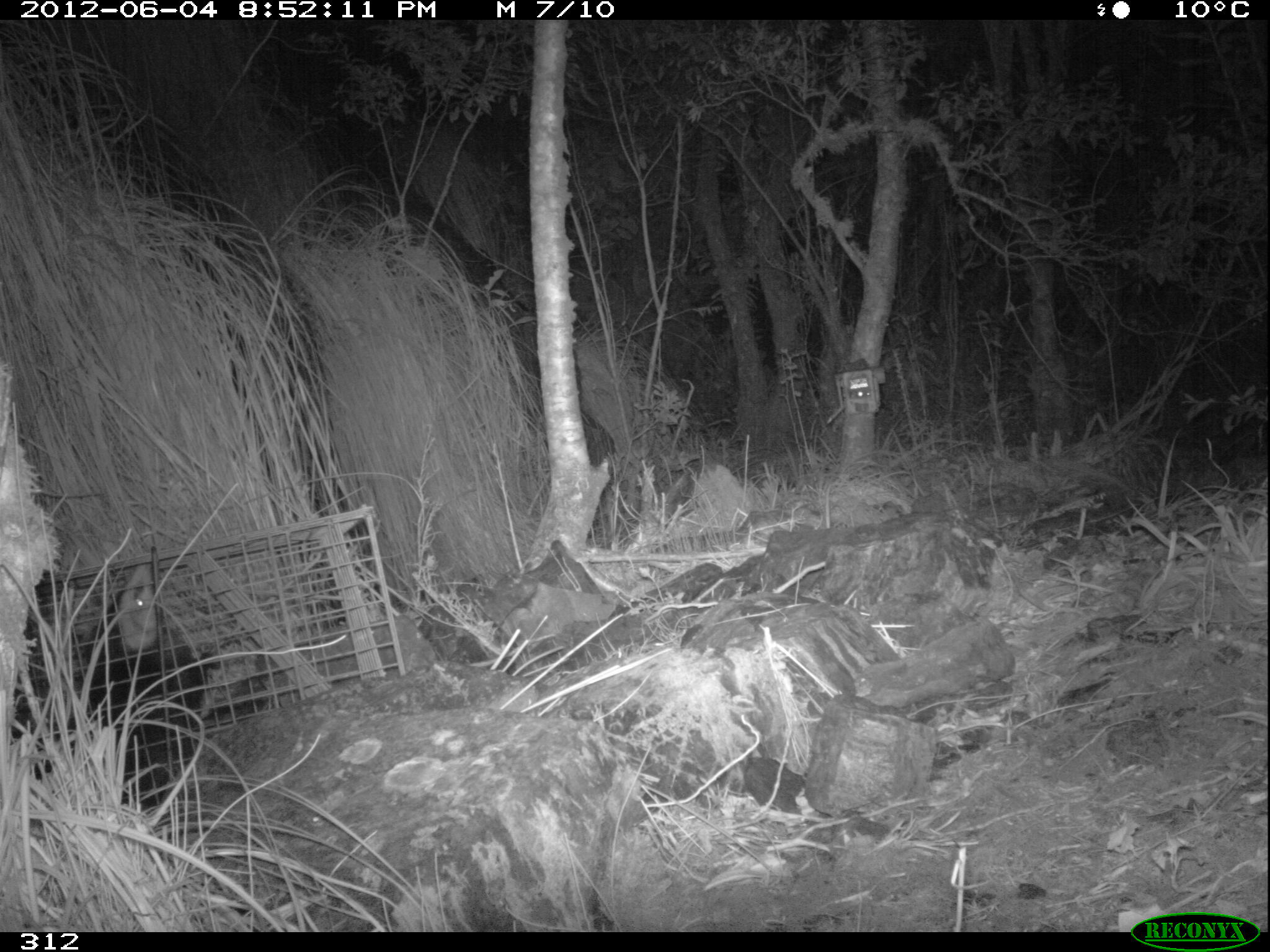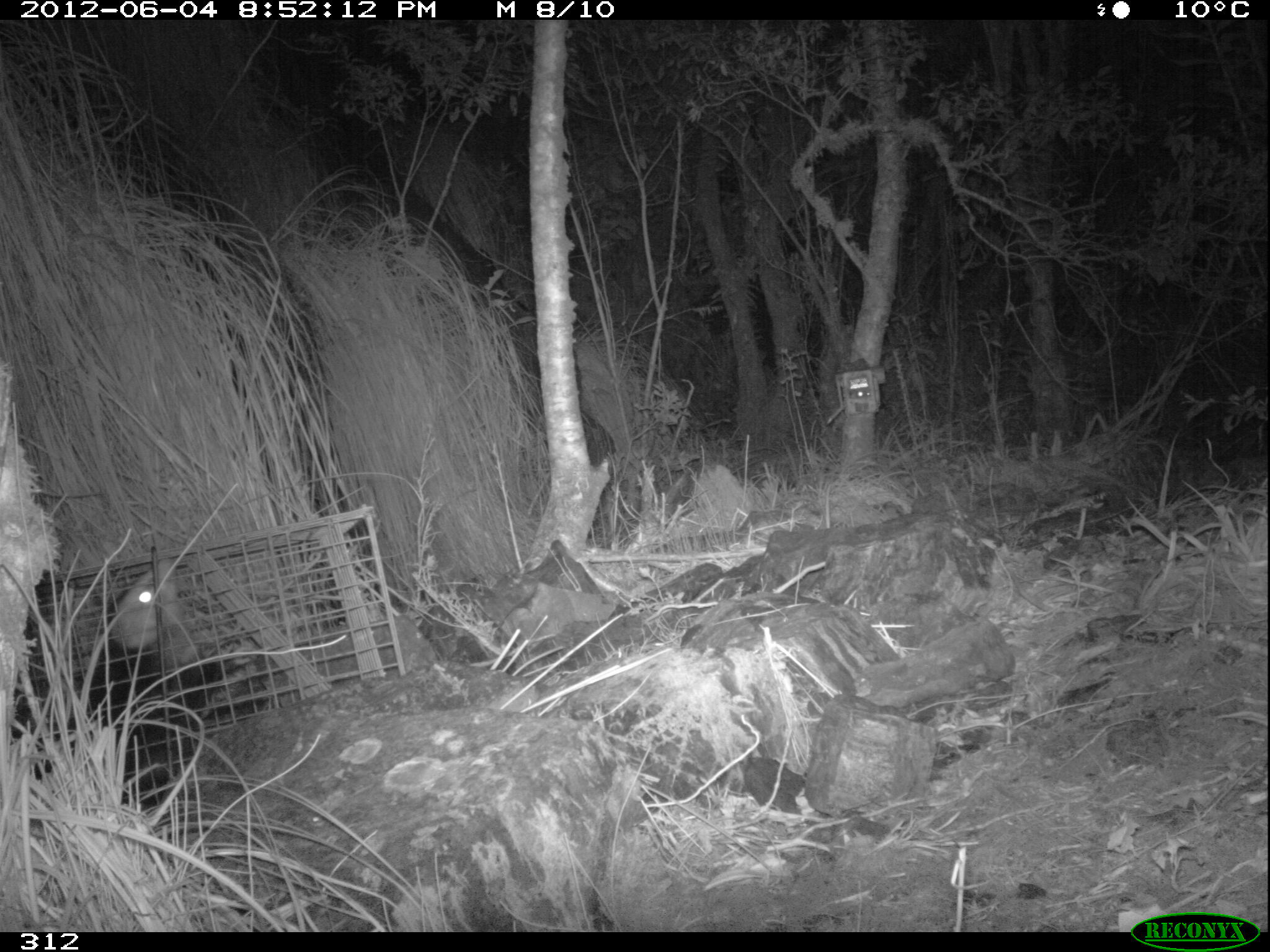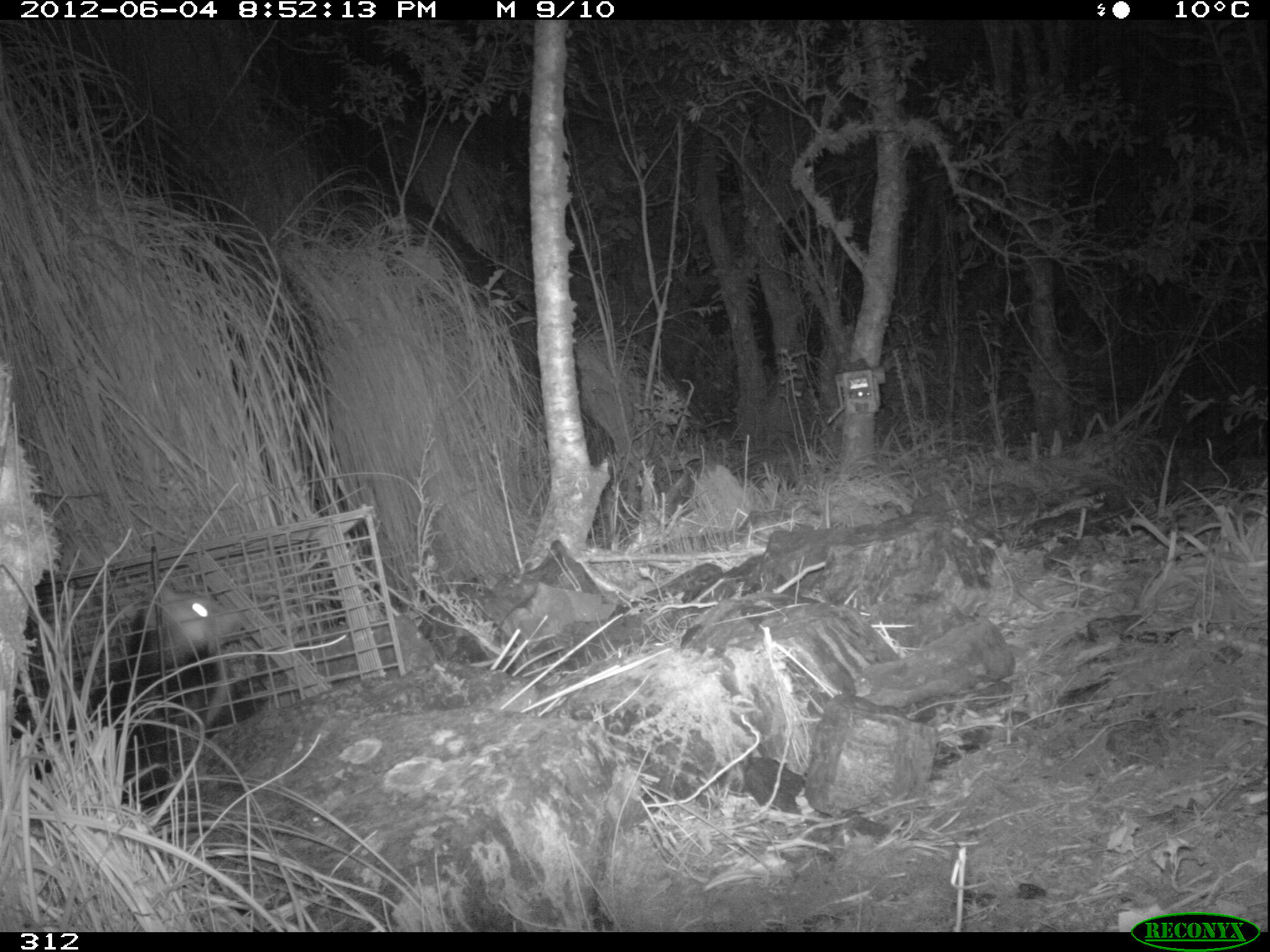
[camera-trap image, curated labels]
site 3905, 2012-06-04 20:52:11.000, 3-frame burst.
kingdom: Animalia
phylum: Chordata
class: Mammalia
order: Didelphimorphia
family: Didelphidae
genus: Didelphis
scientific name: Didelphis pernigra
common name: andean white-eared opossum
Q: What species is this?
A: Didelphis pernigra (andean white-eared opossum).